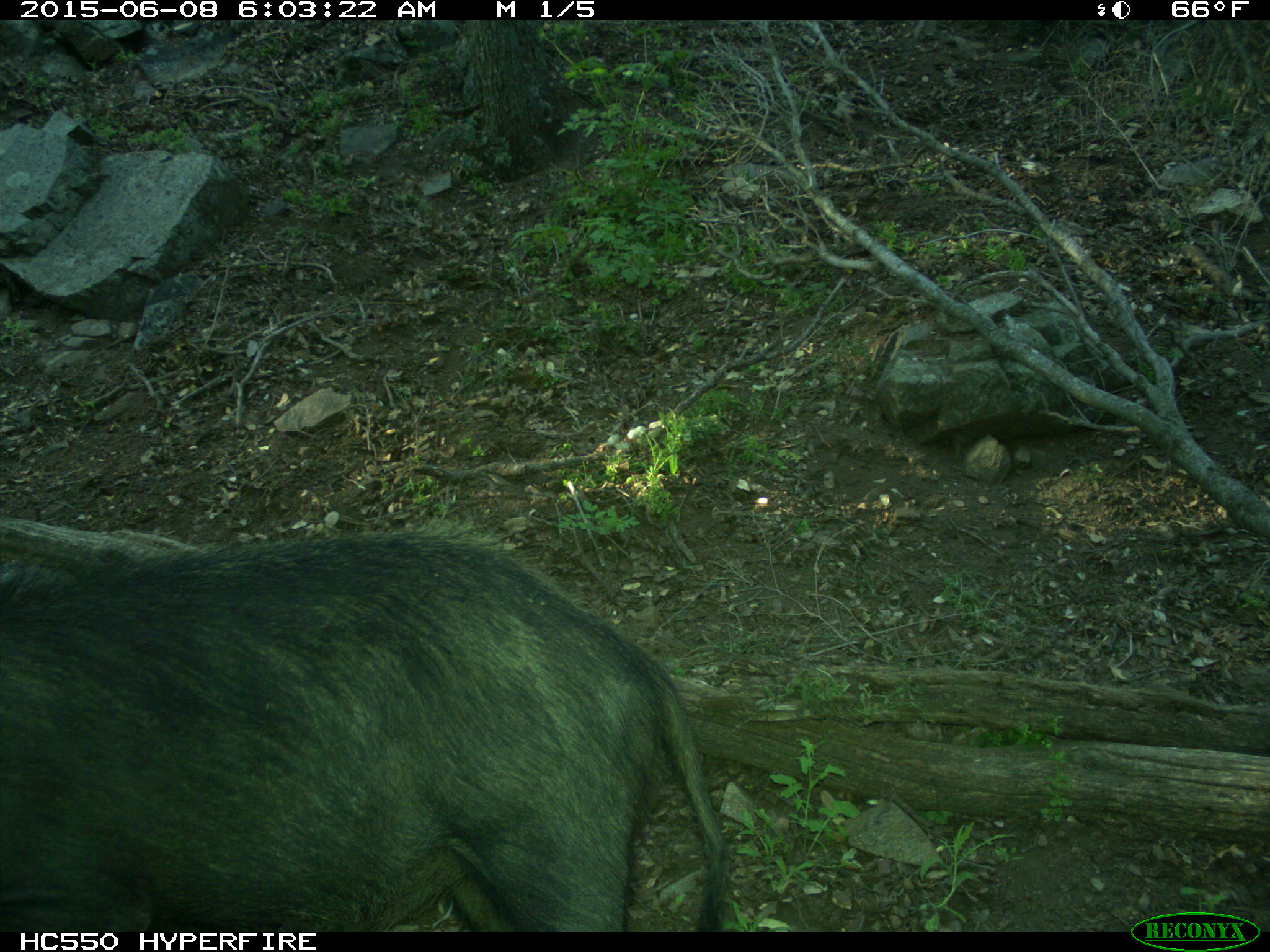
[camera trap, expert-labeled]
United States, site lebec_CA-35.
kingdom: Animalia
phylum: Chordata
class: Mammalia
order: Artiodactyla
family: Suidae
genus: Sus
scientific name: Sus scrofa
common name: wild boar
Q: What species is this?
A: Sus scrofa (wild boar).